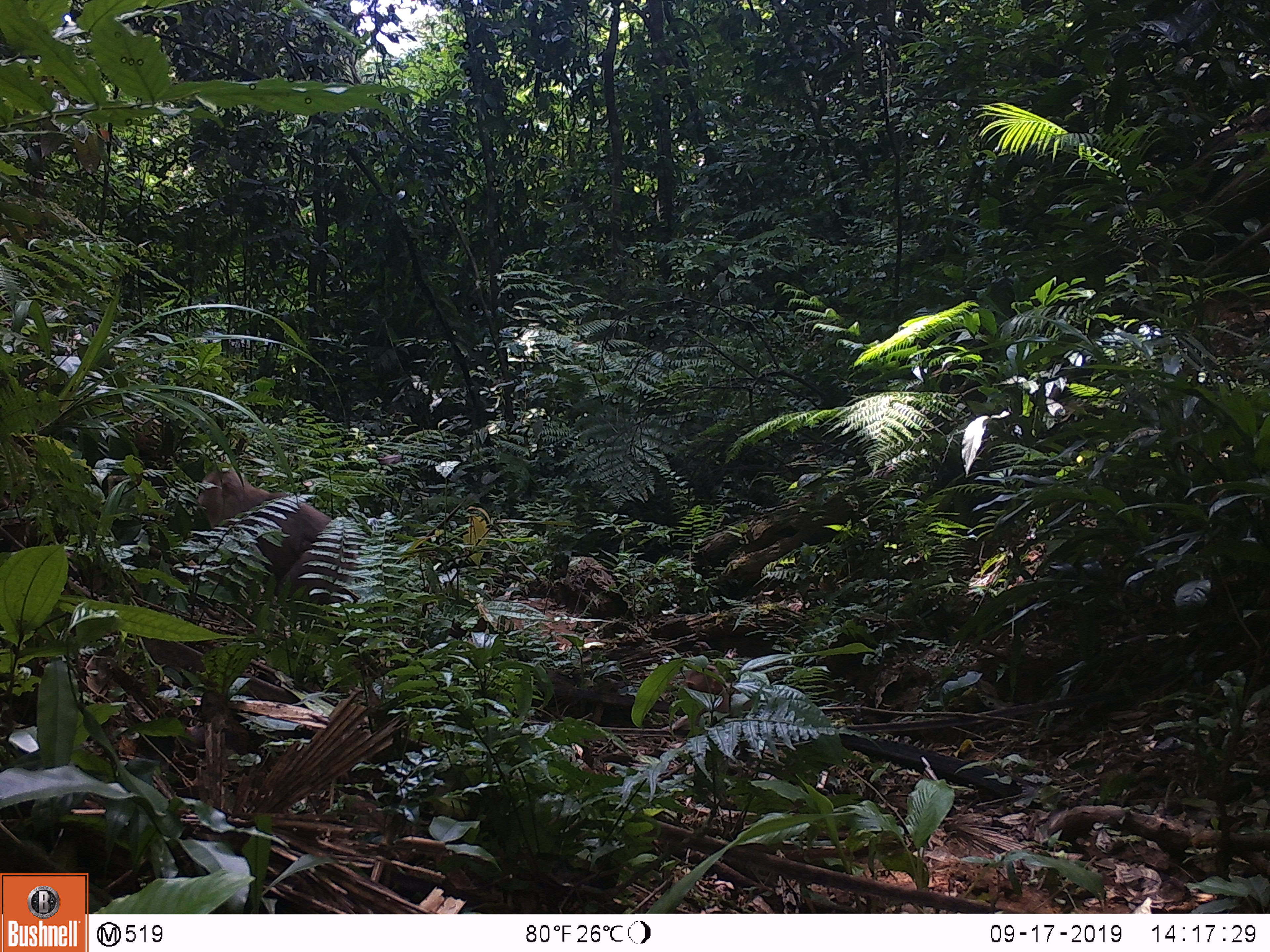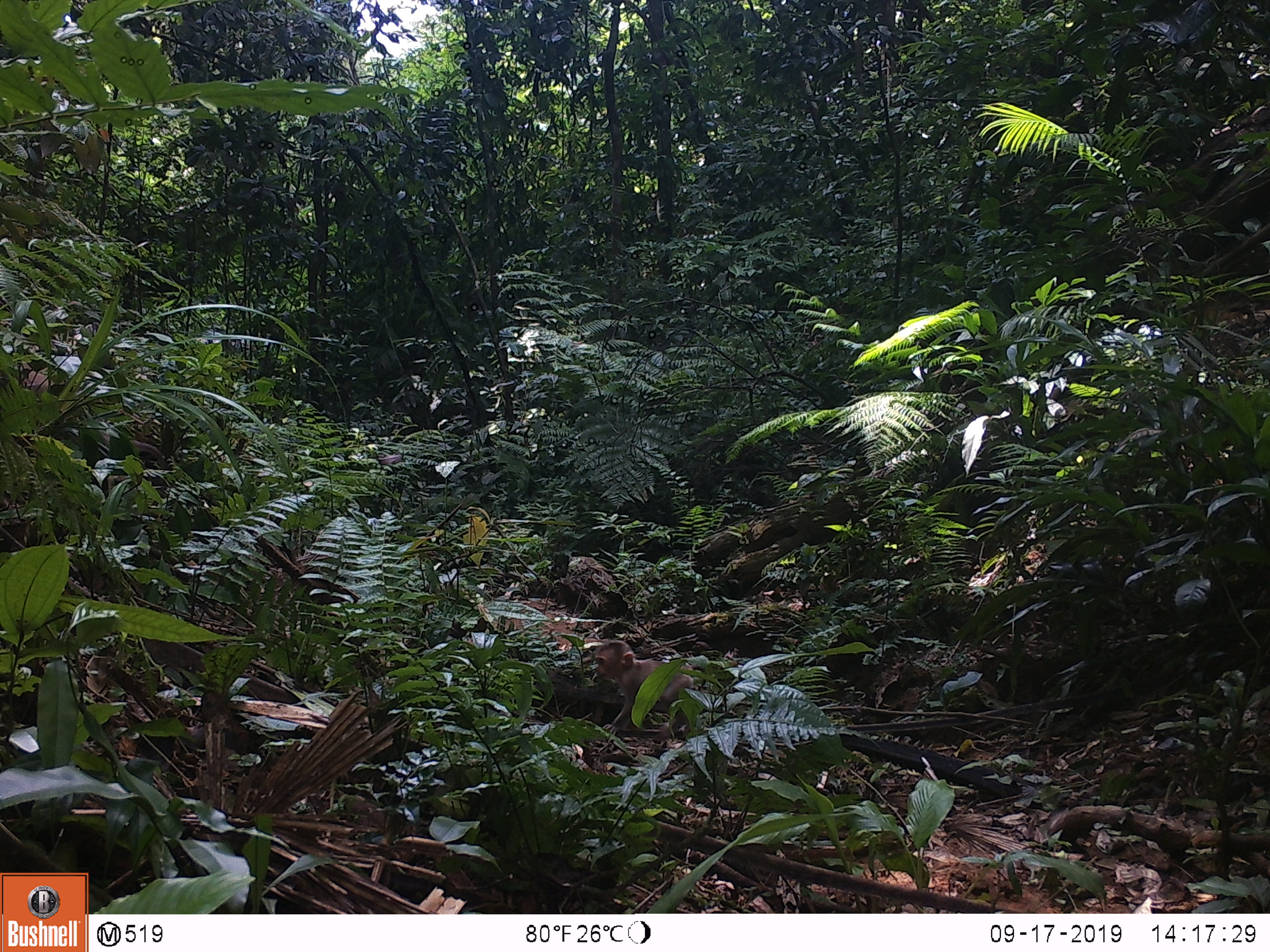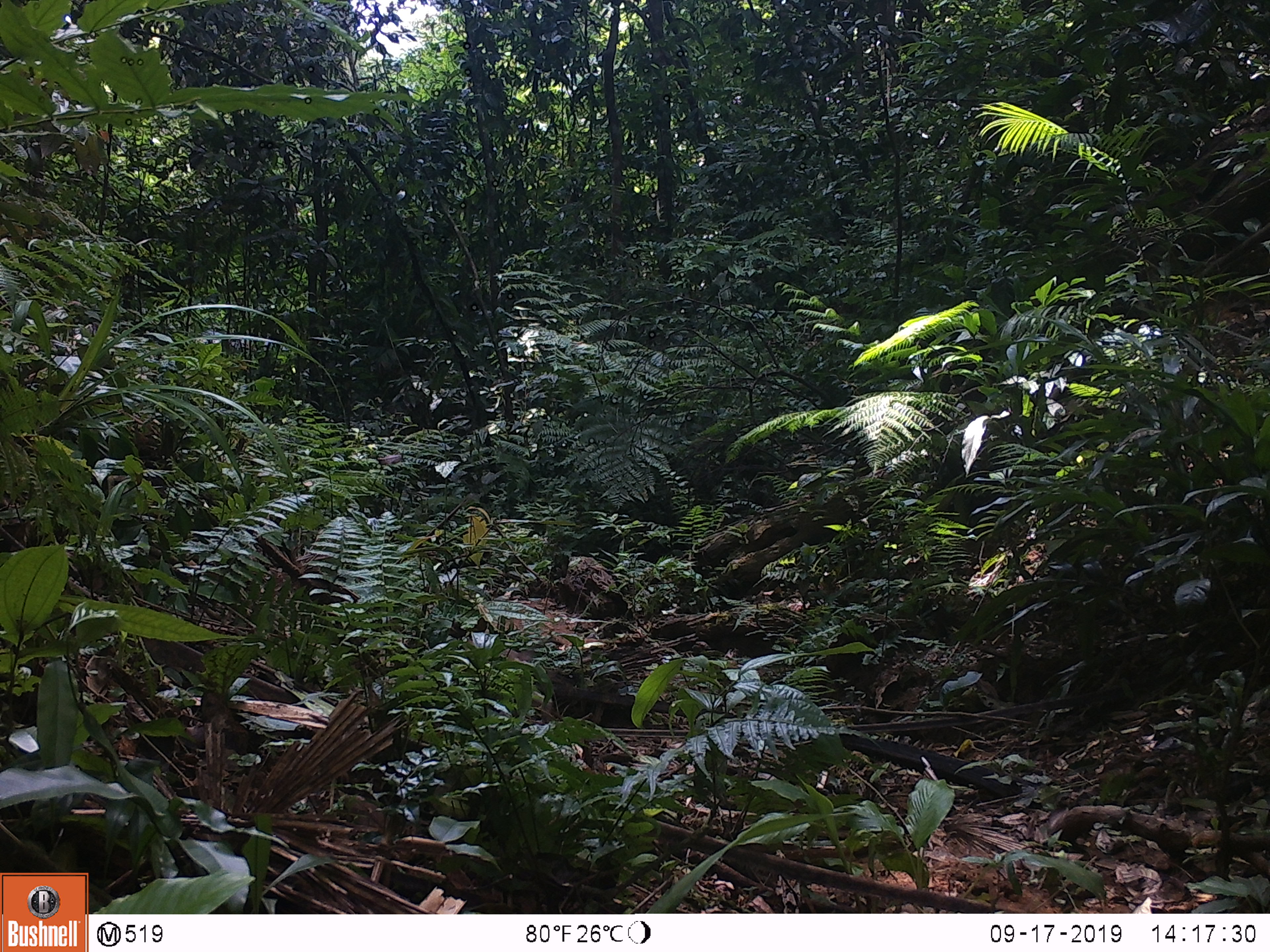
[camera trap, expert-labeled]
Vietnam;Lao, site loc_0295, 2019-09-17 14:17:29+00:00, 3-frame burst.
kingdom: Animalia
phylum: Chordata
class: Mammalia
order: Primates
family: Cercopithecidae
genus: Macaca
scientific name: Macaca nemestrina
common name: pig-tailed macaque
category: pig tailed macaque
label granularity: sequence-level